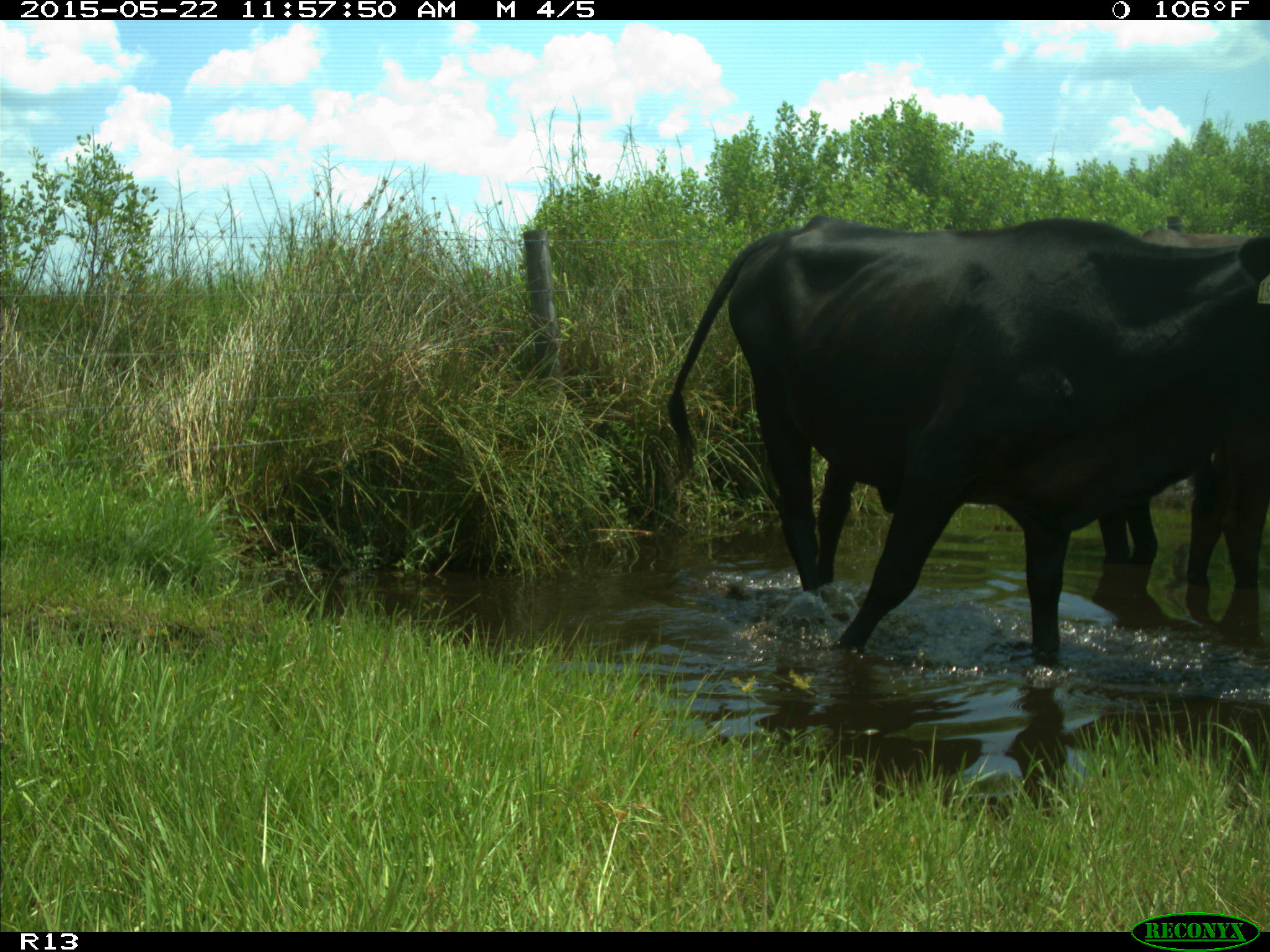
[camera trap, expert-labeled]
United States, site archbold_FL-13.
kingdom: Animalia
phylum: Chordata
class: Mammalia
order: Artiodactyla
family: Bovidae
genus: Bos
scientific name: Bos taurus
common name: domestic cow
Bos taurus (domestic cow).